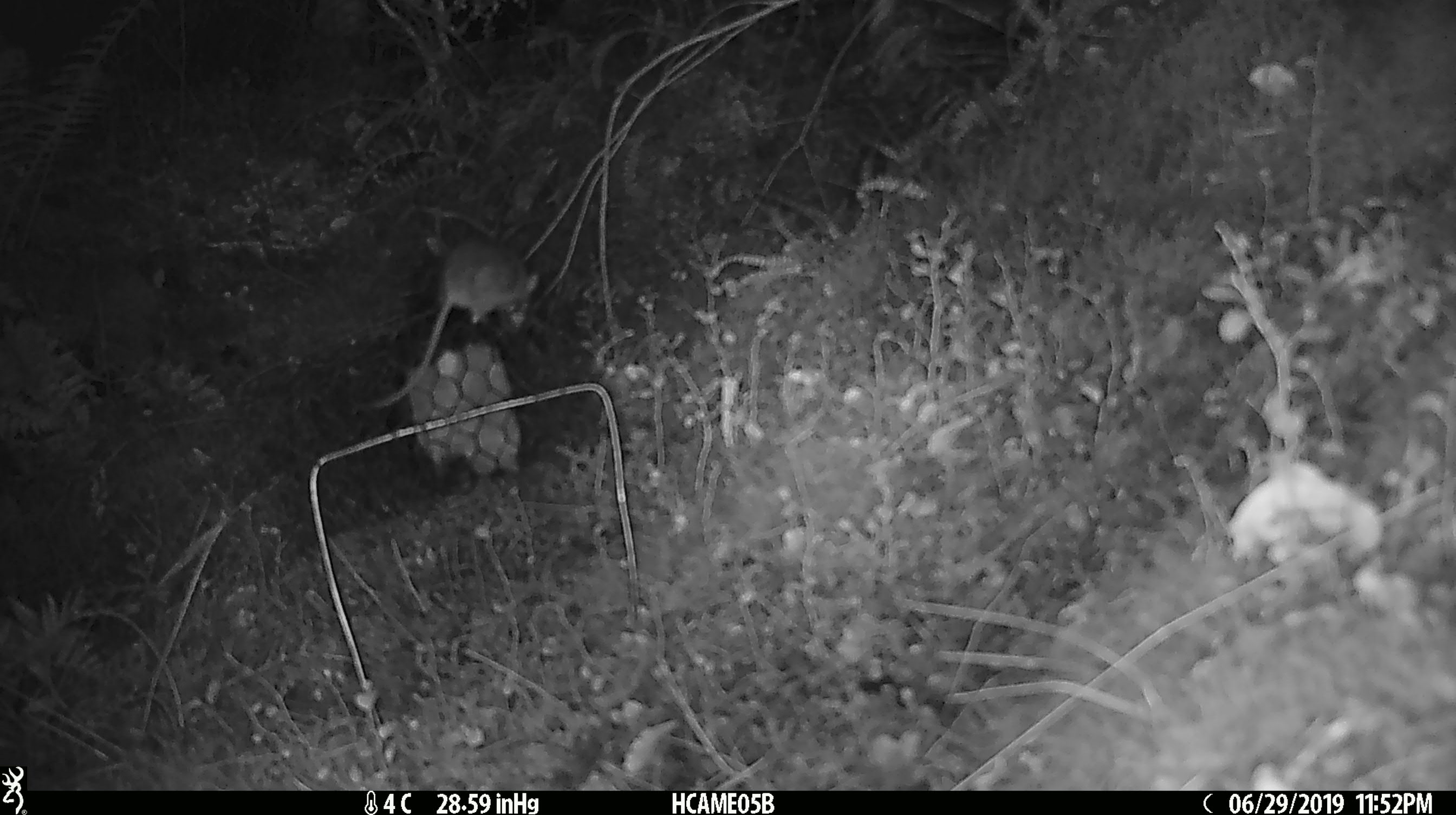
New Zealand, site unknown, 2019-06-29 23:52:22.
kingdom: Animalia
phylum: Chordata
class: Mammalia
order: Rodentia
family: Muridae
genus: Mus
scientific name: Mus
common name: mouse